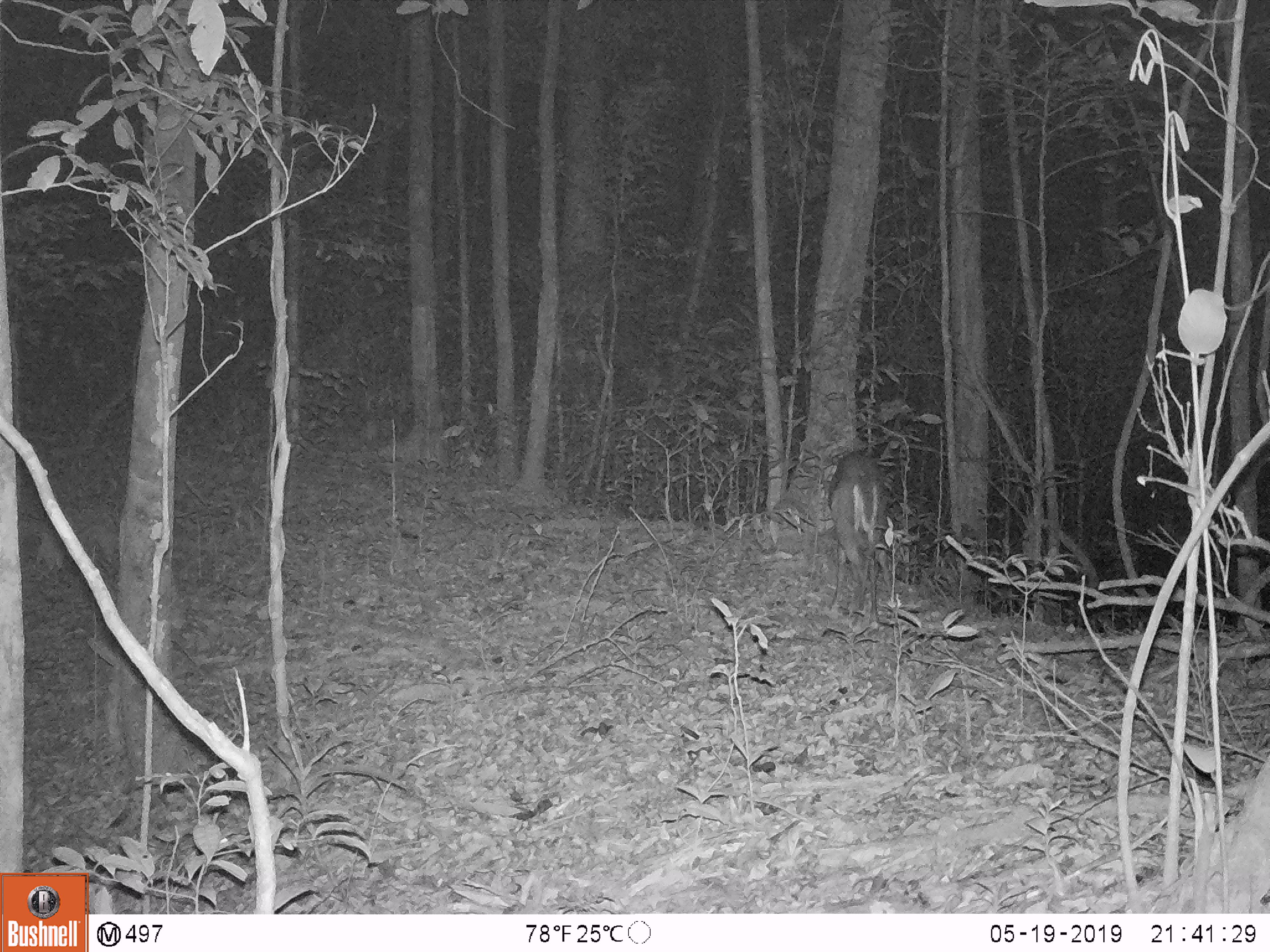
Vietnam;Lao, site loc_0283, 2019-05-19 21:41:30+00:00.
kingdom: Animalia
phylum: Chordata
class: Mammalia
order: Artiodactyla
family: Cervidae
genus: Muntiacus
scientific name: Muntiacus rooseveltorum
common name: roosevelt's muntjac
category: roosevelts muntjac group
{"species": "roosevelts muntjac group (roosevelt's muntjac) (Muntiacus rooseveltorum)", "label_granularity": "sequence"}